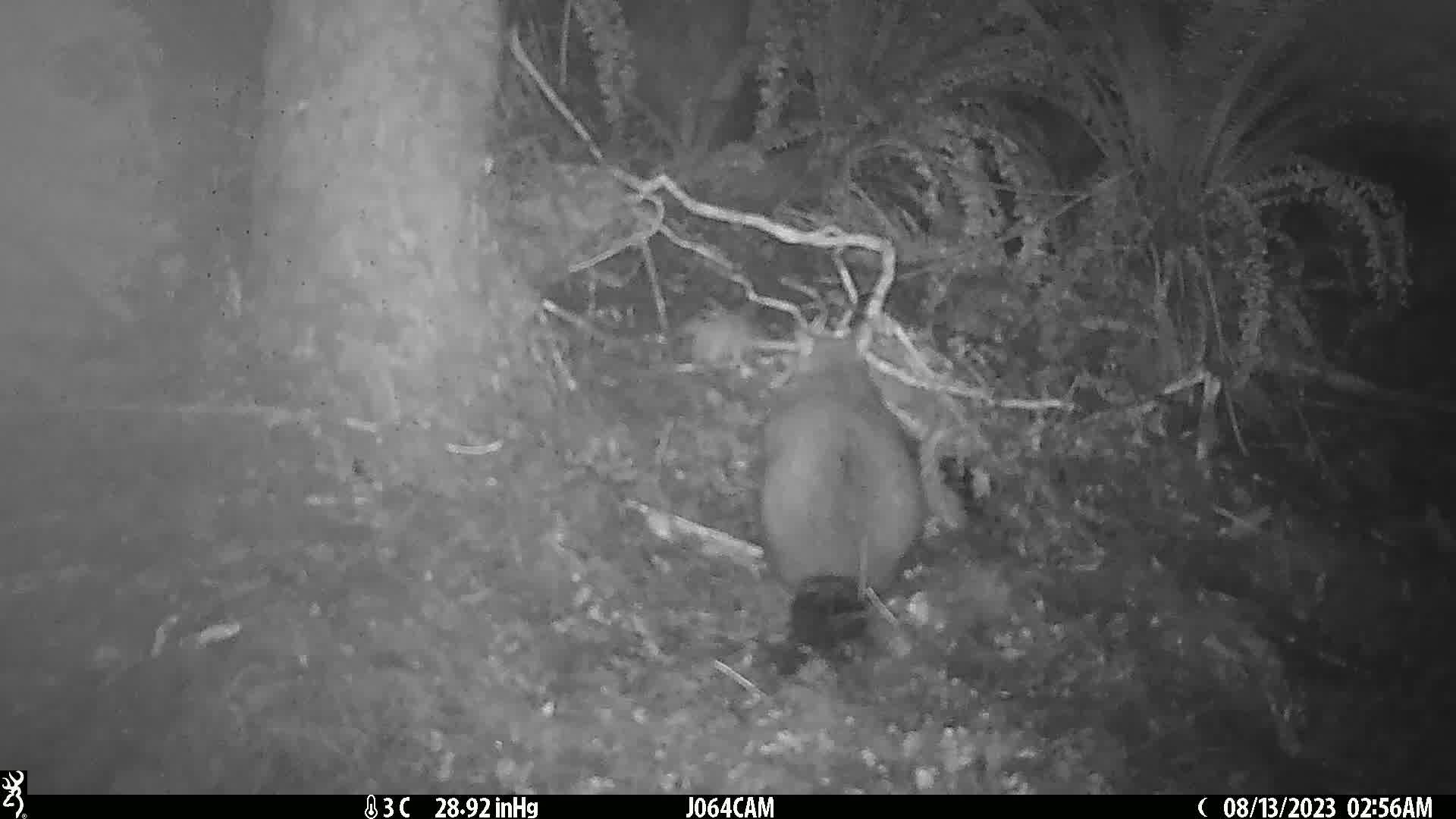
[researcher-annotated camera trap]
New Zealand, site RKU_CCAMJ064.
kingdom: Animalia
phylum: Chordata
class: Mammalia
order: Diprotodontia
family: Phalangeridae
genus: Trichosurus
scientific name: Trichosurus vulpecula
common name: common brushtail possum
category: possum